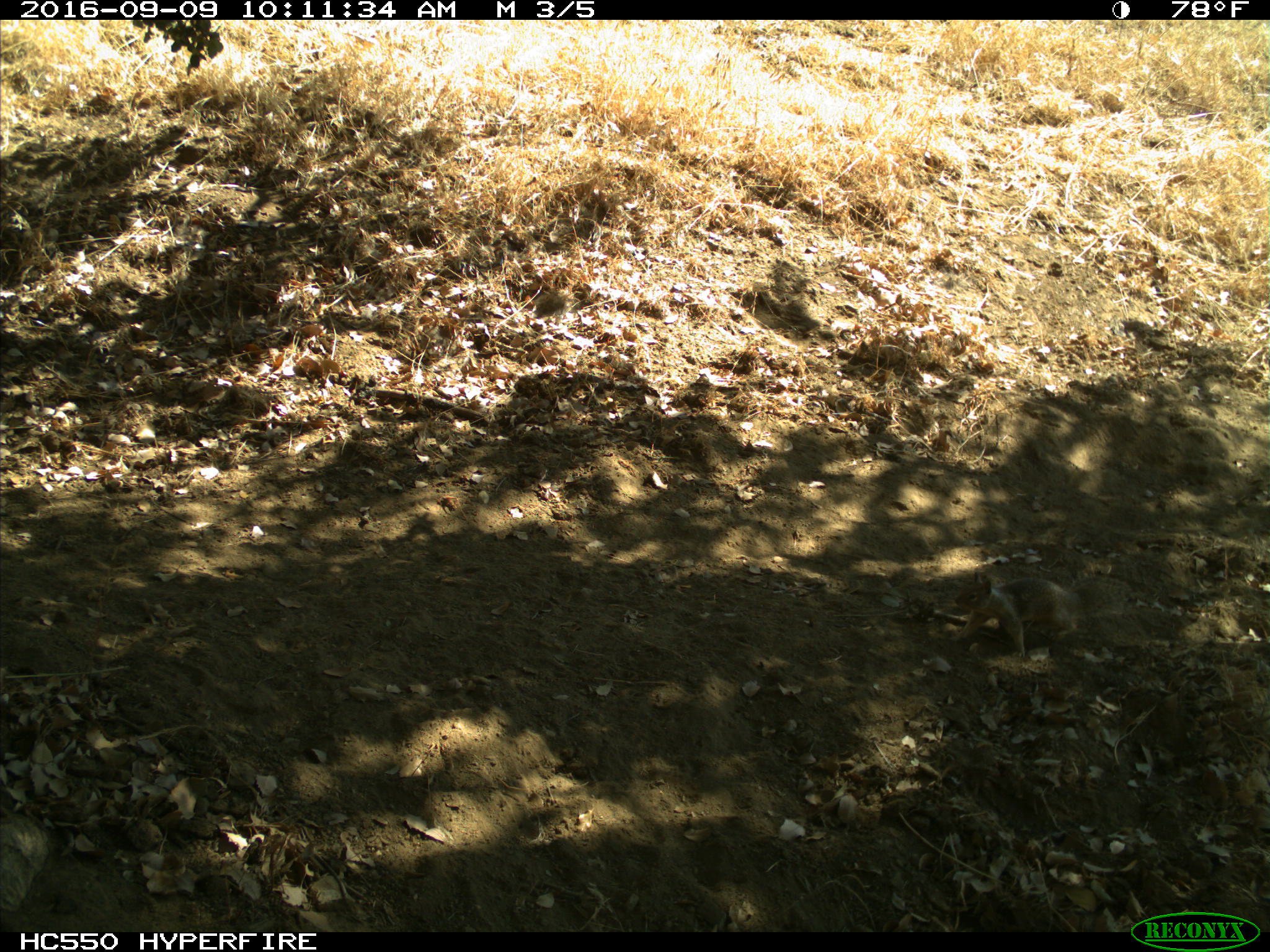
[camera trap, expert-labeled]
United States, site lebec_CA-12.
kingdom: Animalia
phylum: Chordata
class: Mammalia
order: Rodentia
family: Sciuridae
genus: Otospermophilus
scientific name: Otospermophilus beecheyi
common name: california ground squirrel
Otospermophilus beecheyi (california ground squirrel).